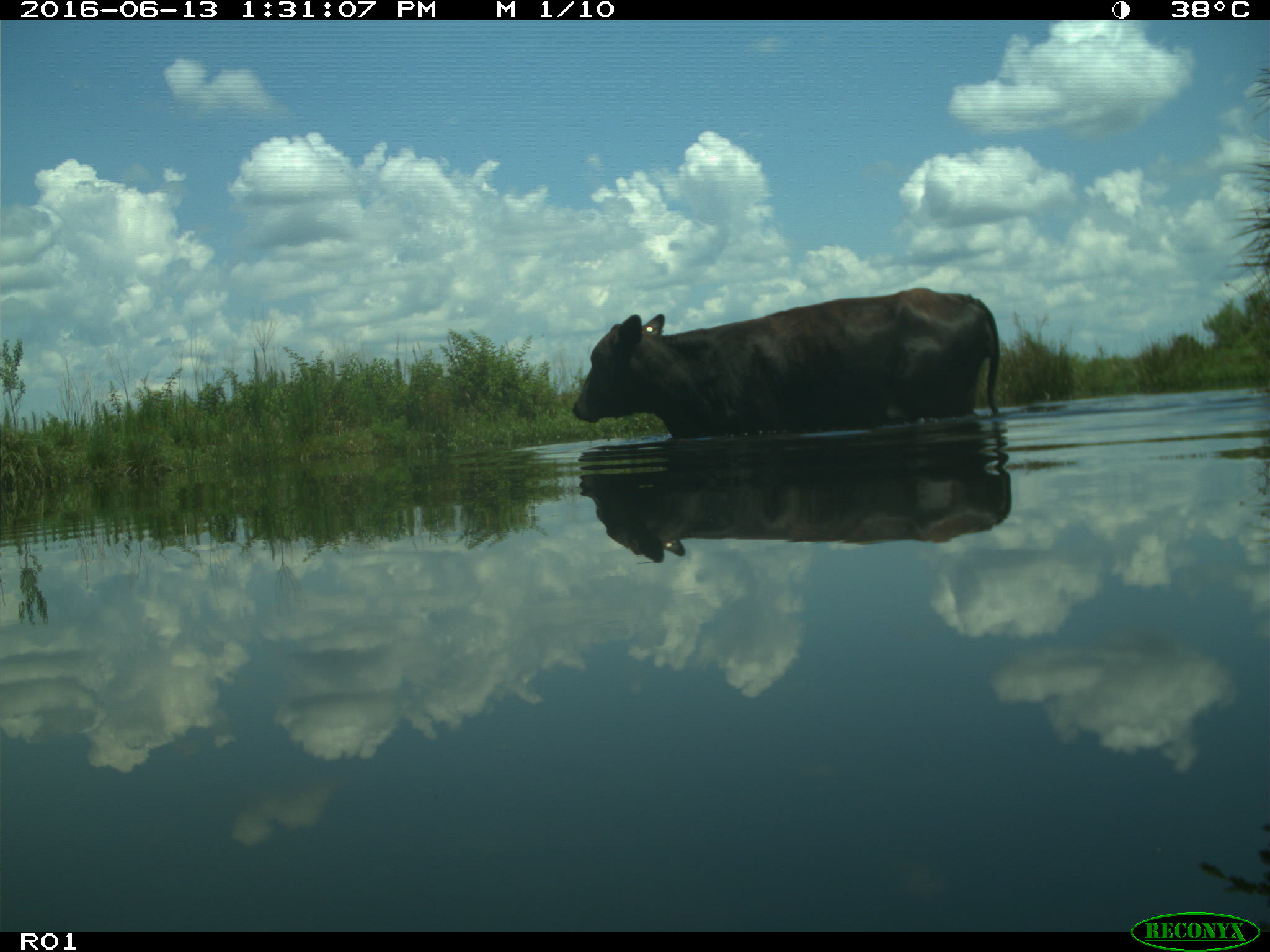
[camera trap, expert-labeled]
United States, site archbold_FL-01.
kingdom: Animalia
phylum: Chordata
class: Mammalia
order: Artiodactyla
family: Bovidae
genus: Bos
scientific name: Bos taurus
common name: domestic cow